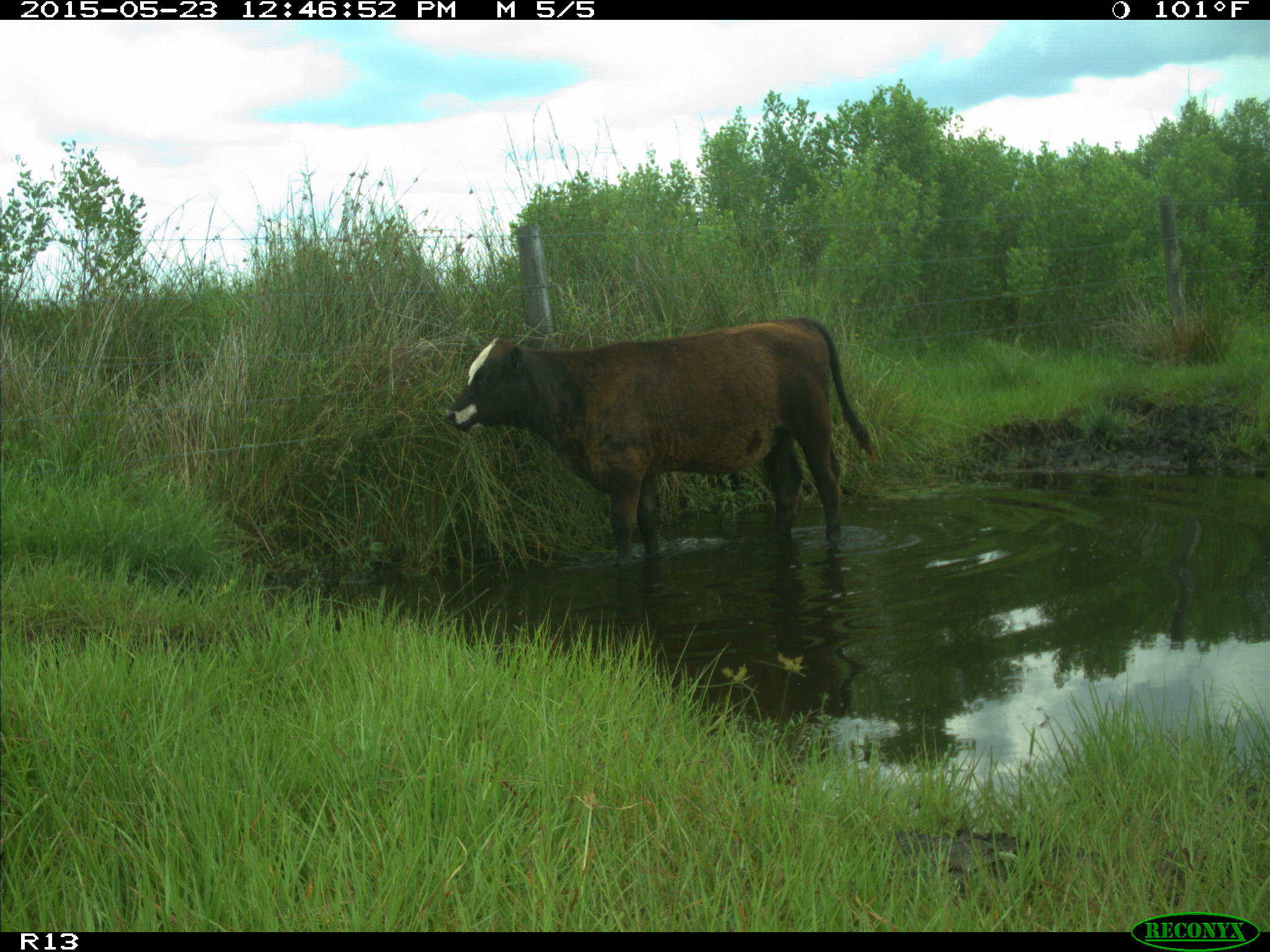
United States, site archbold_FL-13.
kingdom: Animalia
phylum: Chordata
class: Mammalia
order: Artiodactyla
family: Bovidae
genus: Bos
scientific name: Bos taurus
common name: domestic cow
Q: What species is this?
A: Bos taurus (domestic cow).